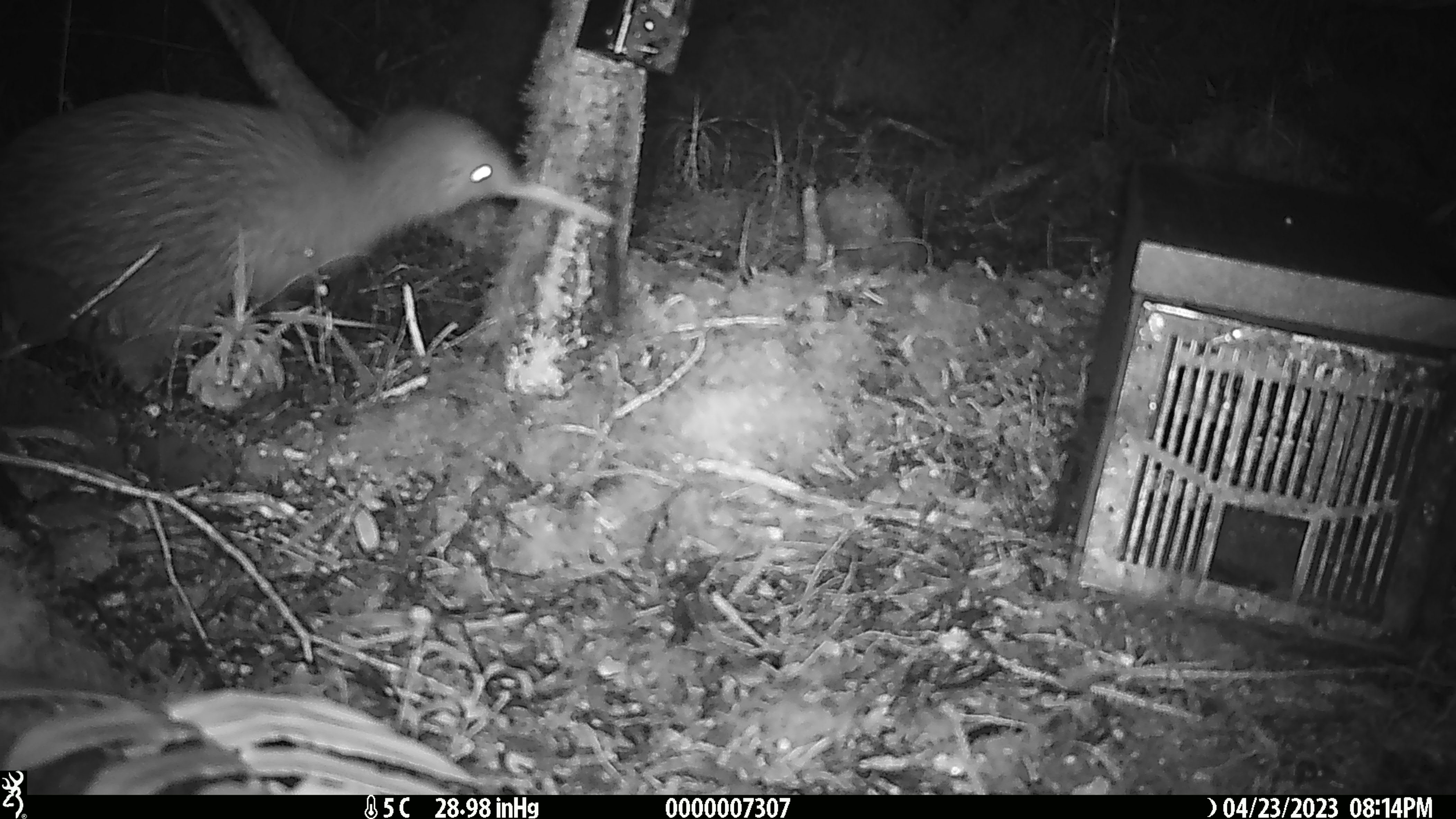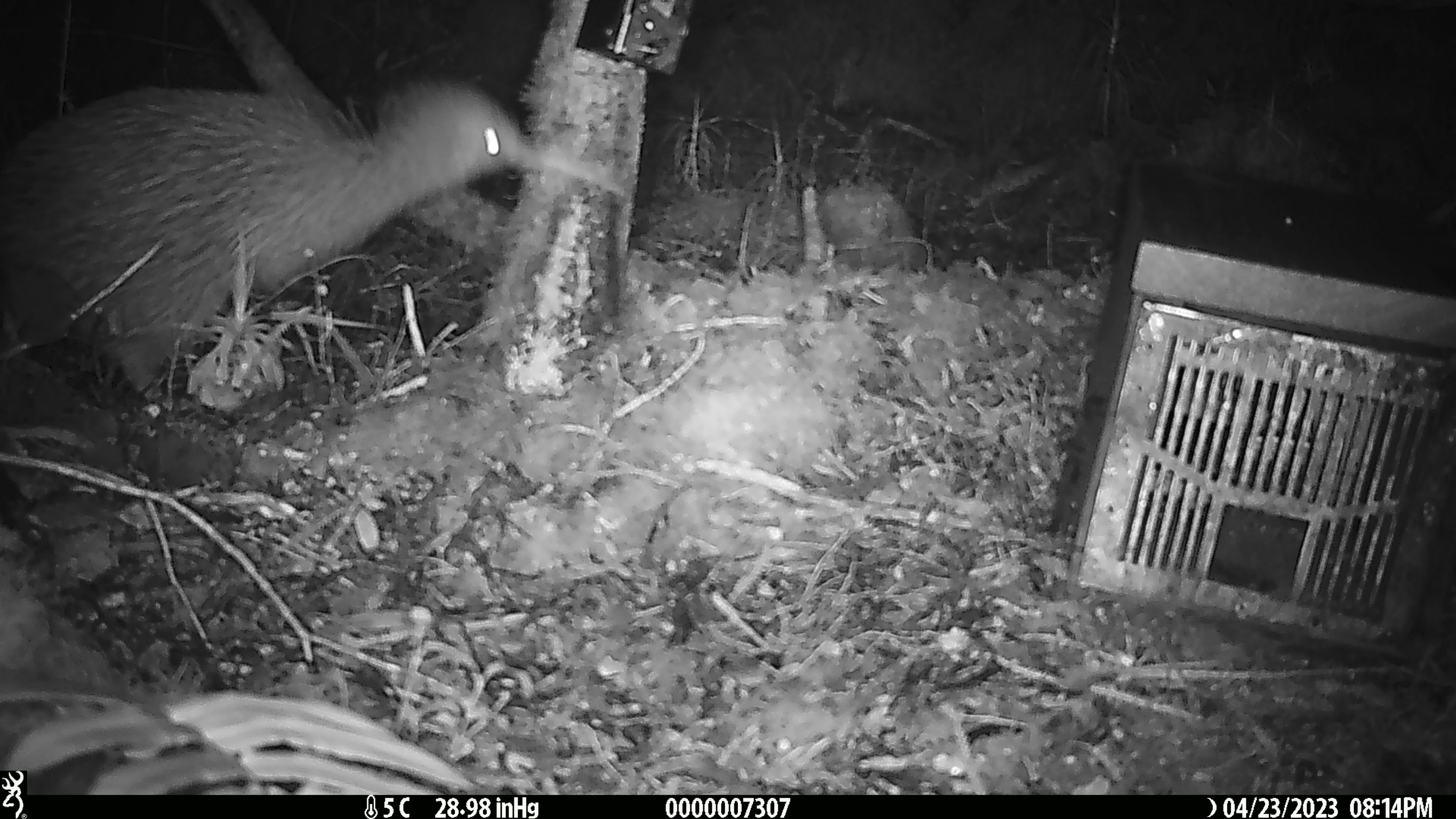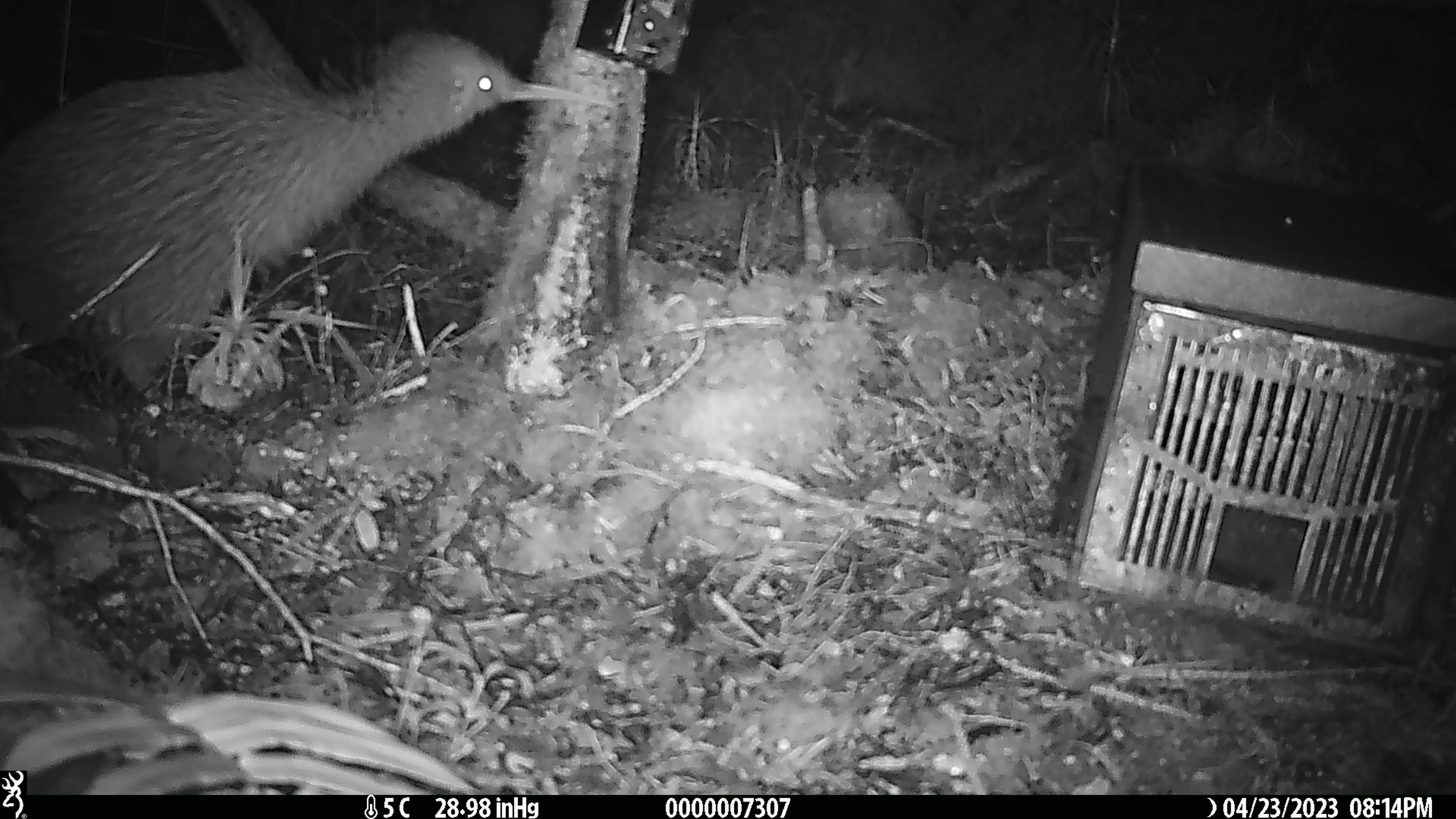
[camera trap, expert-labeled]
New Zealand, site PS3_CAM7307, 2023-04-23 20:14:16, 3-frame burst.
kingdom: Animalia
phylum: Chordata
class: Aves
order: Apterygiformes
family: Apterygidae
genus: Apteryx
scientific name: Apteryx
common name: kiwi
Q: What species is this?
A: Kiwi (Apteryx).